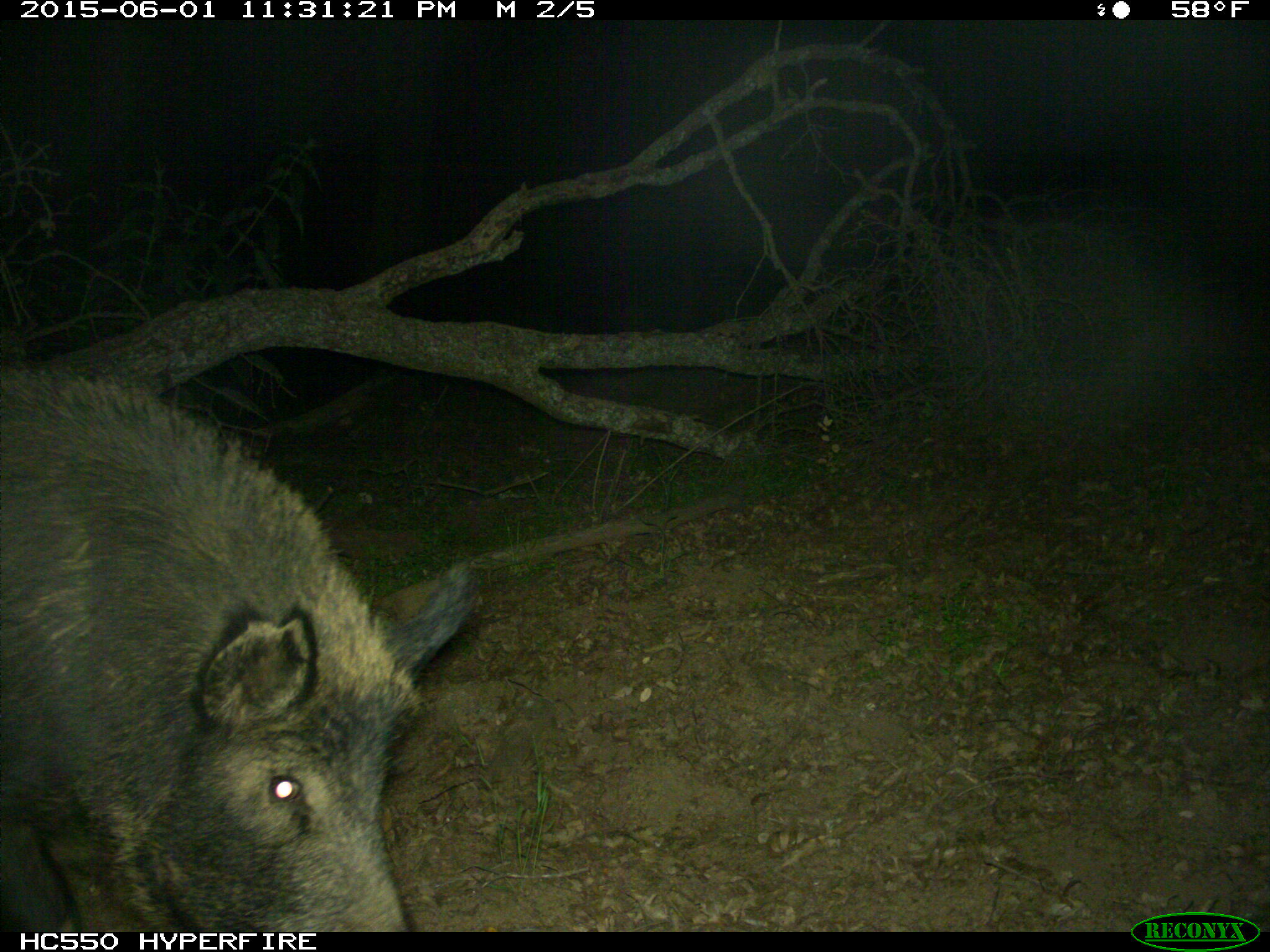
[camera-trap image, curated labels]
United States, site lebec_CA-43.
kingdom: Animalia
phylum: Chordata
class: Mammalia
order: Artiodactyla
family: Suidae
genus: Sus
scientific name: Sus scrofa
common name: wild boar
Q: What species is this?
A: Sus scrofa (wild boar).